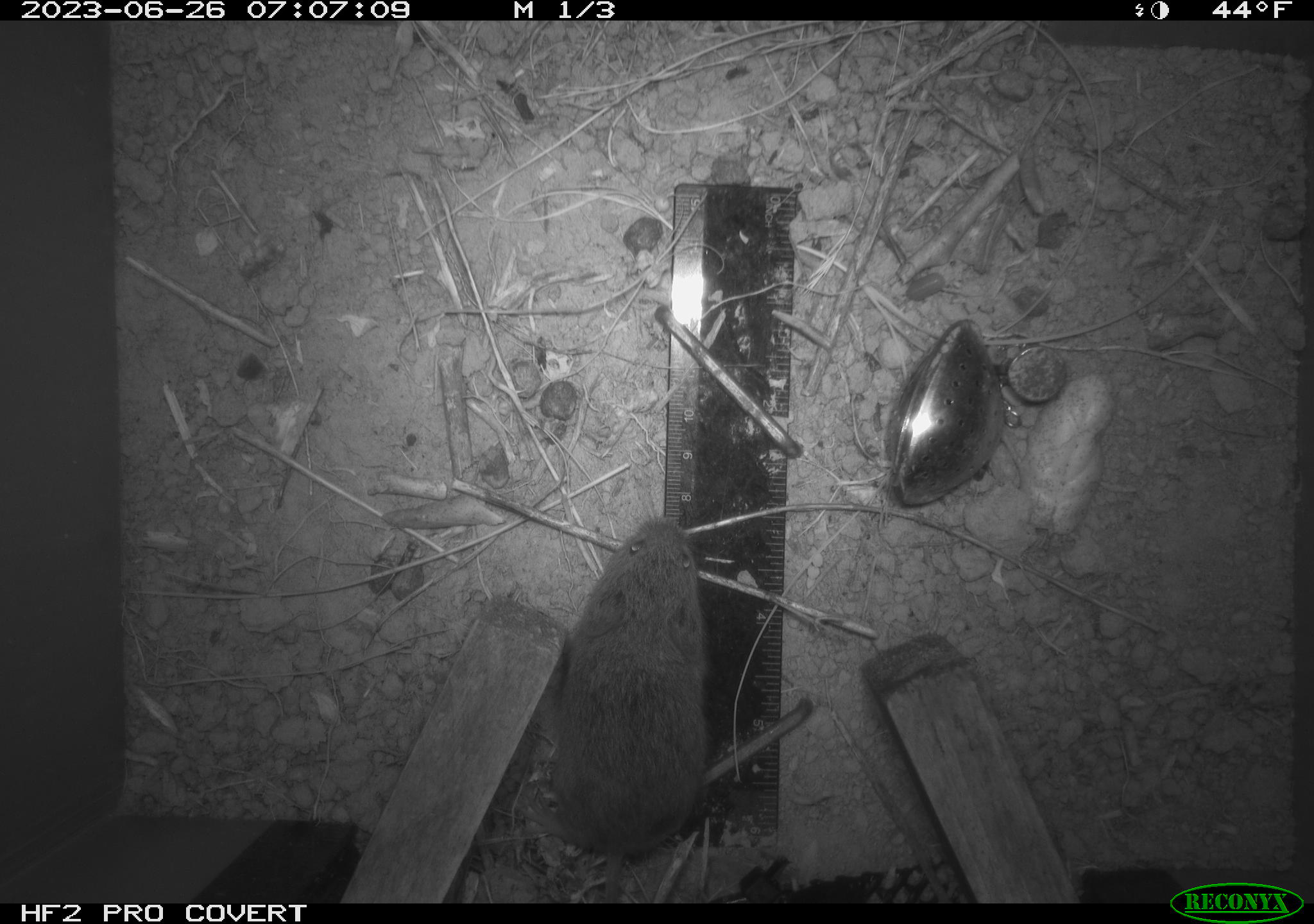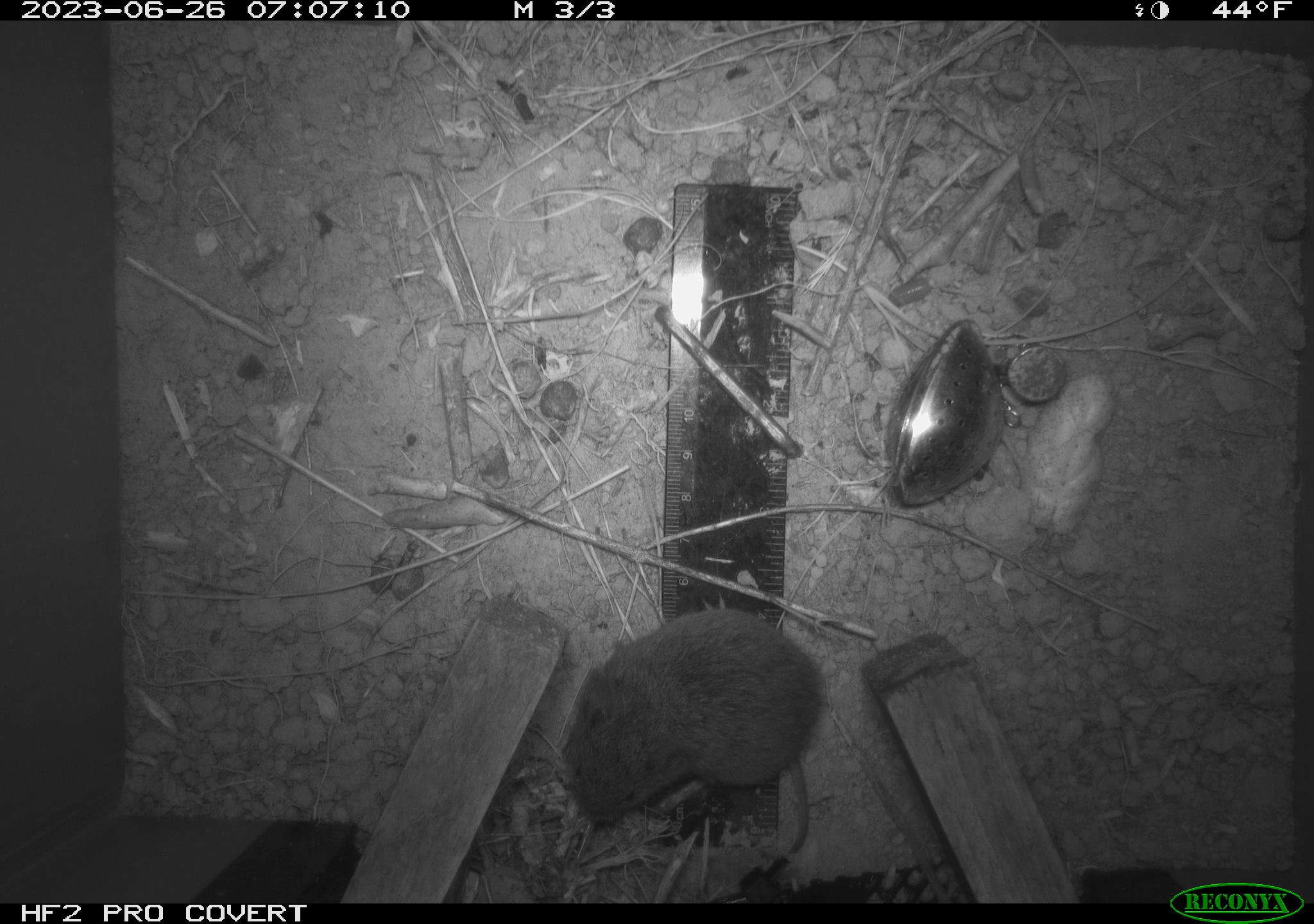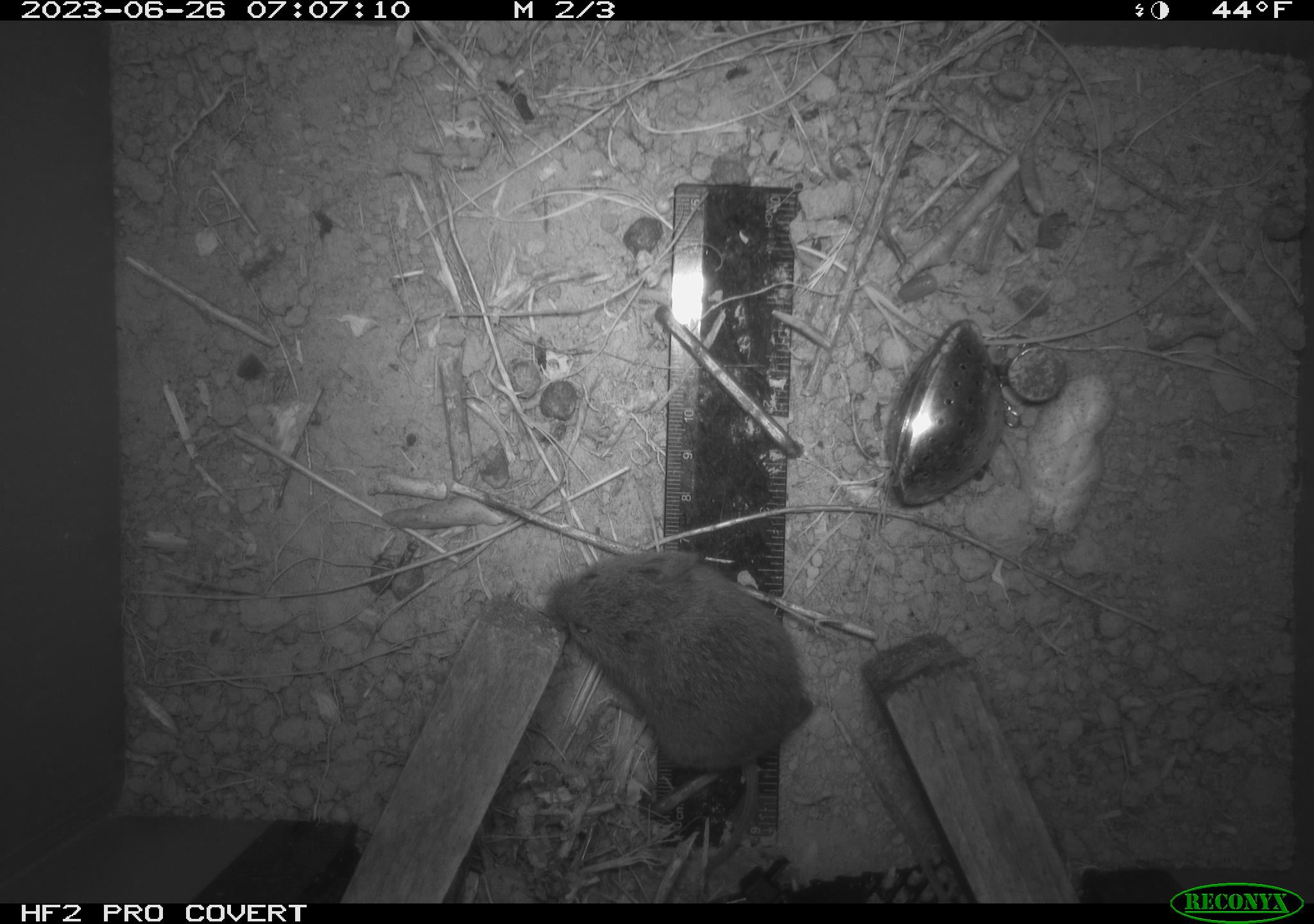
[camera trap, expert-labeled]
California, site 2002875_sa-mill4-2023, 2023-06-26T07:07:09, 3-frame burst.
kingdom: Animalia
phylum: Chordata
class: Mammalia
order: Rodentia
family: Cricetidae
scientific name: Arvicolinae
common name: voles, lemmings, and muskrats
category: arvicolinae subfamily